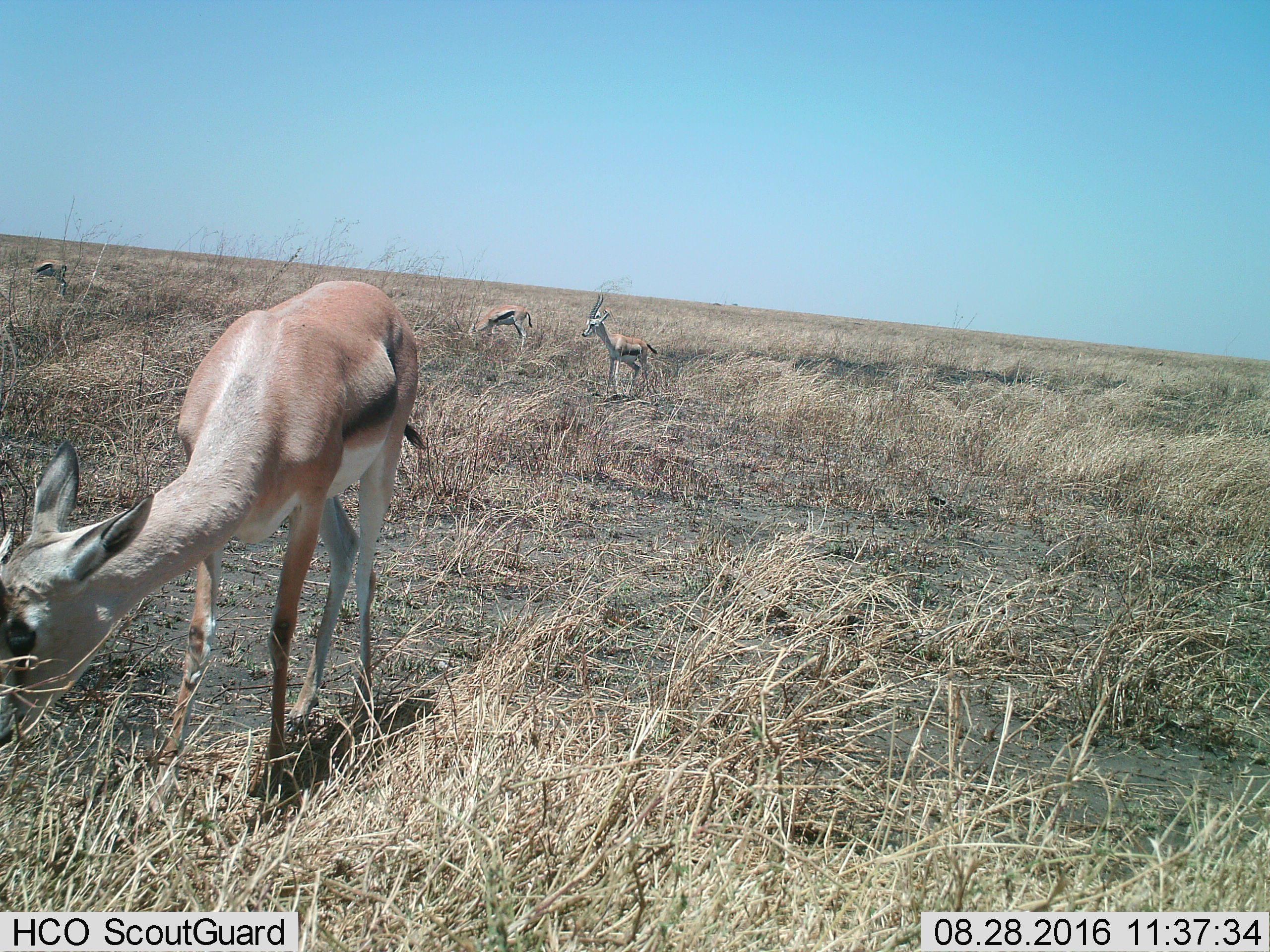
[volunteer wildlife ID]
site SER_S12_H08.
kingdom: Animalia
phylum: Chordata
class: Mammalia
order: Artiodactyla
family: Bovidae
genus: Eudorcas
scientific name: Eudorcas thomsonii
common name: thomson's gazelle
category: gazellethomsons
Gazellethomsons (thomson's gazelle) (Eudorcas thomsonii), count 4. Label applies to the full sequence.